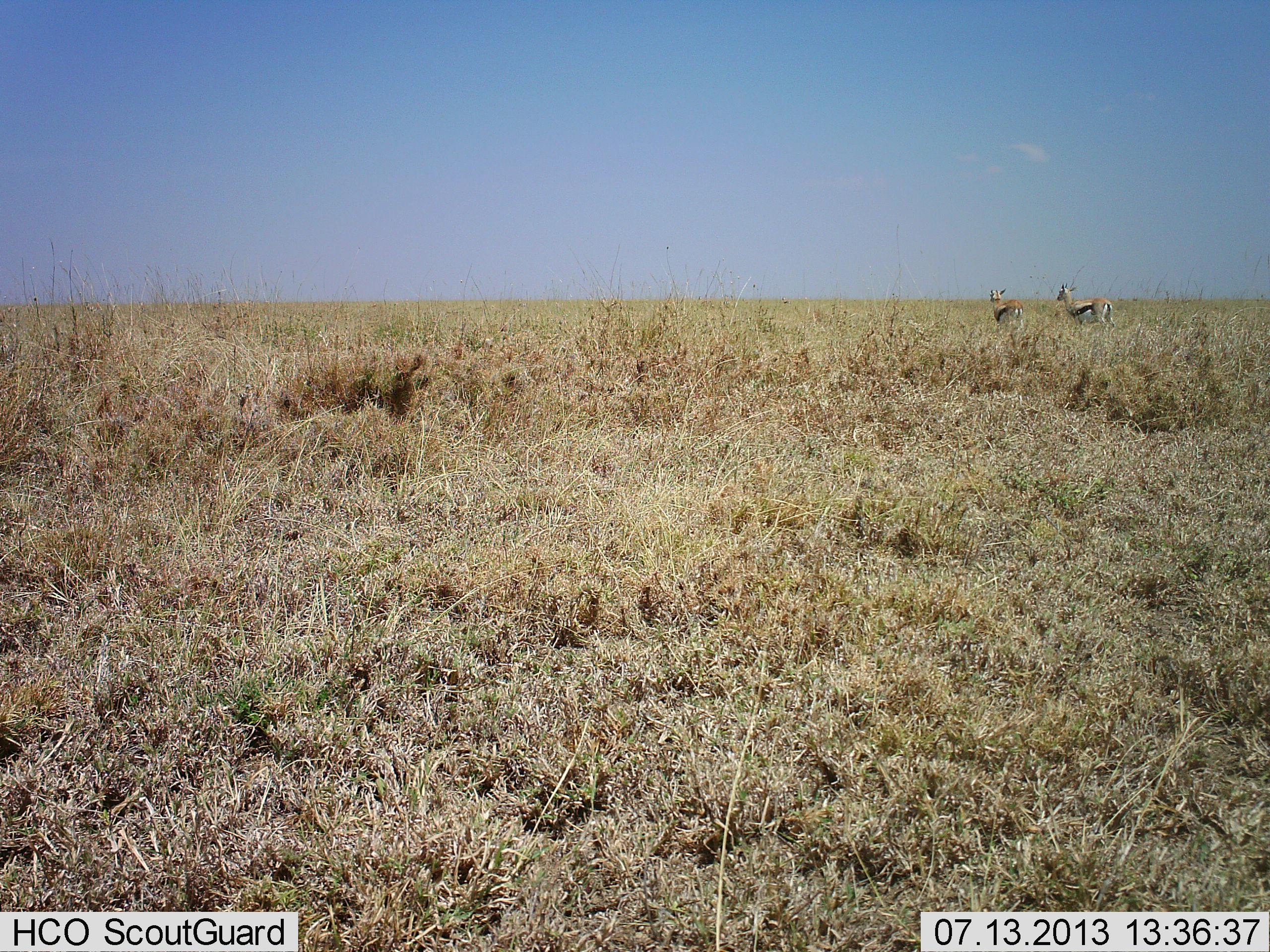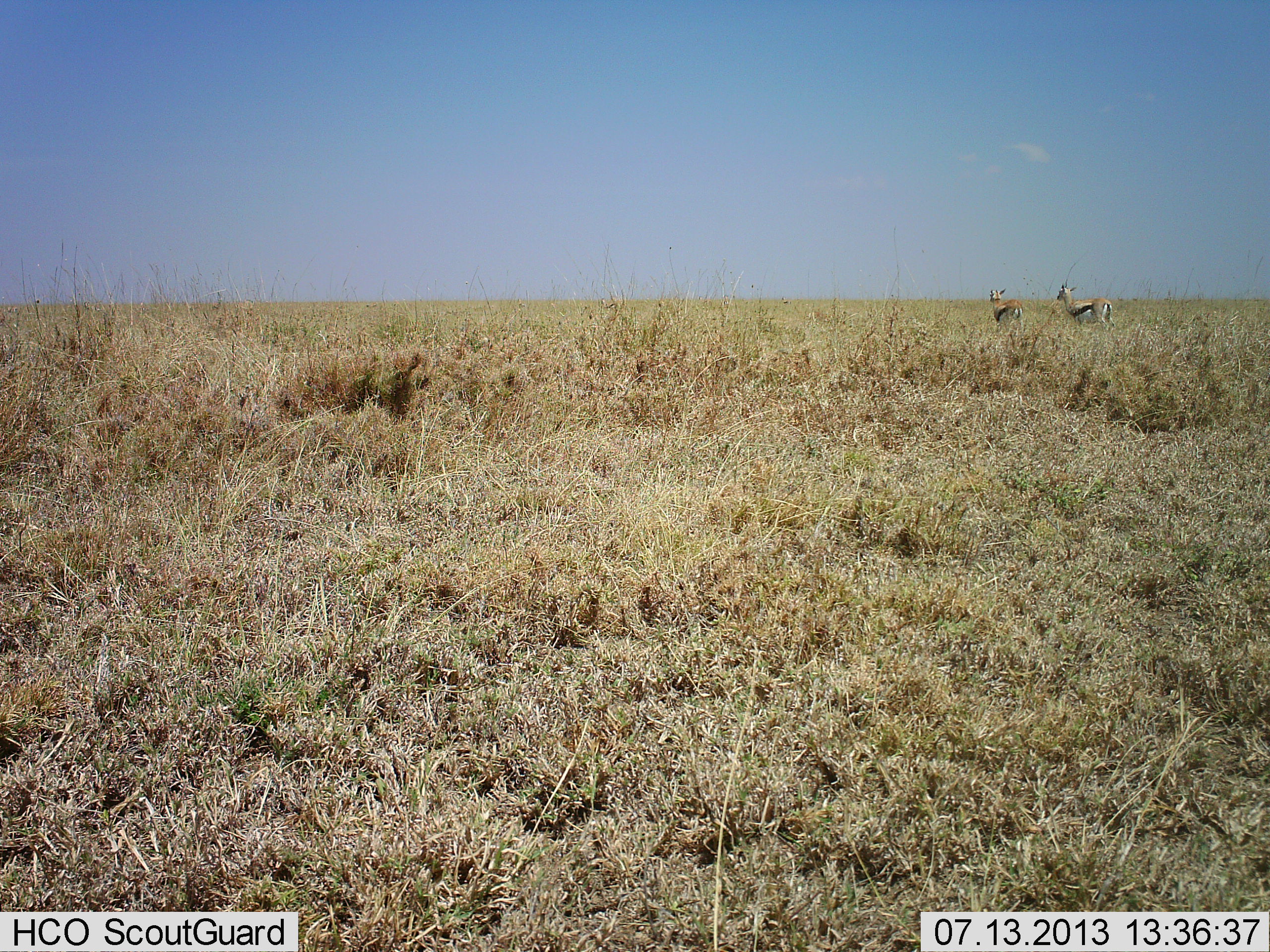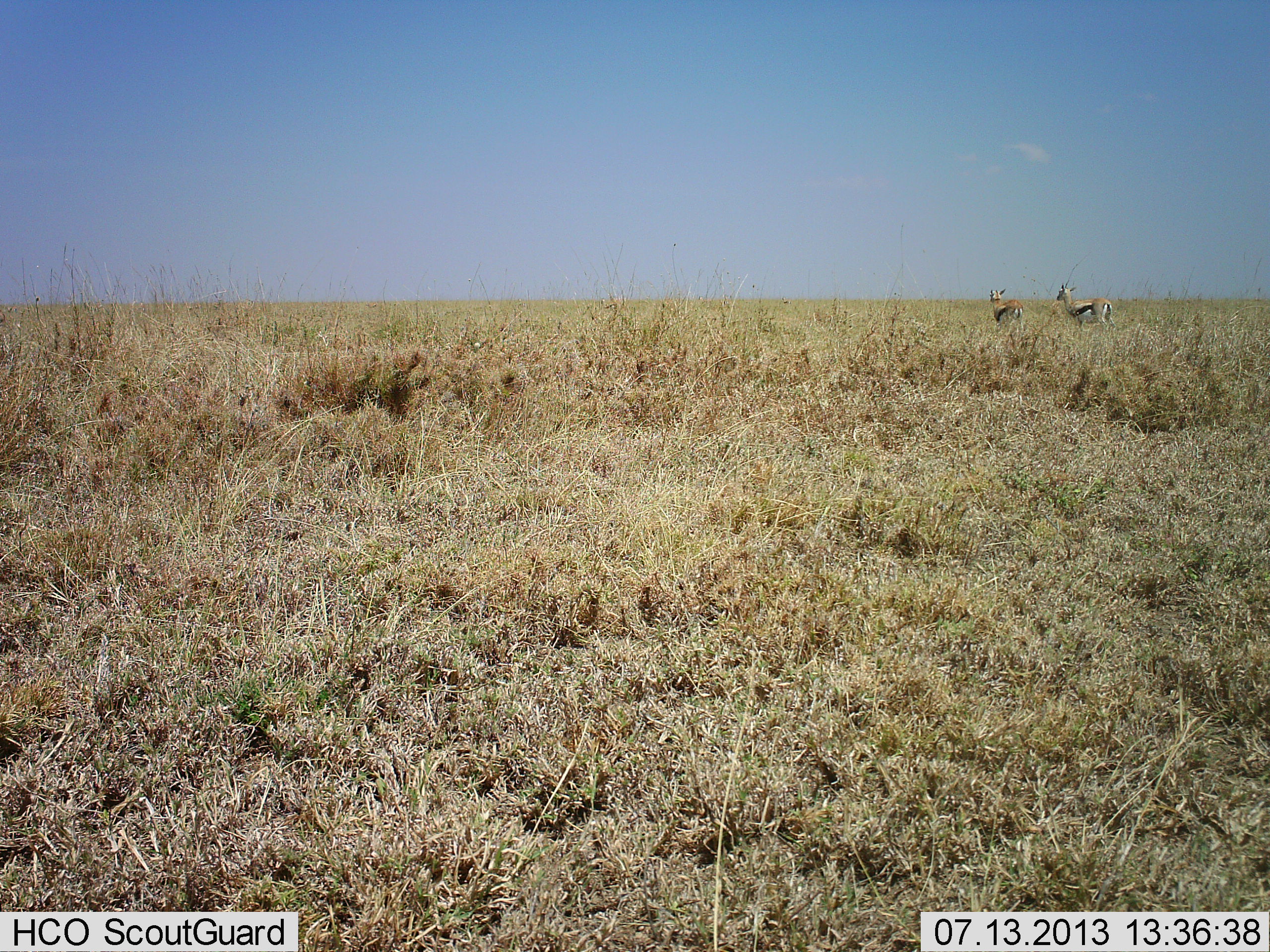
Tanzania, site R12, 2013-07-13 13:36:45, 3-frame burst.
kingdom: Animalia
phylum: Chordata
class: Mammalia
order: Artiodactyla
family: Bovidae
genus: Eudorcas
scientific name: Eudorcas thomsonii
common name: thomson's gazelle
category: gazellethomsons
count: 2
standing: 100%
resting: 0%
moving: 0%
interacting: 0%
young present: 0%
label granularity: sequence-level